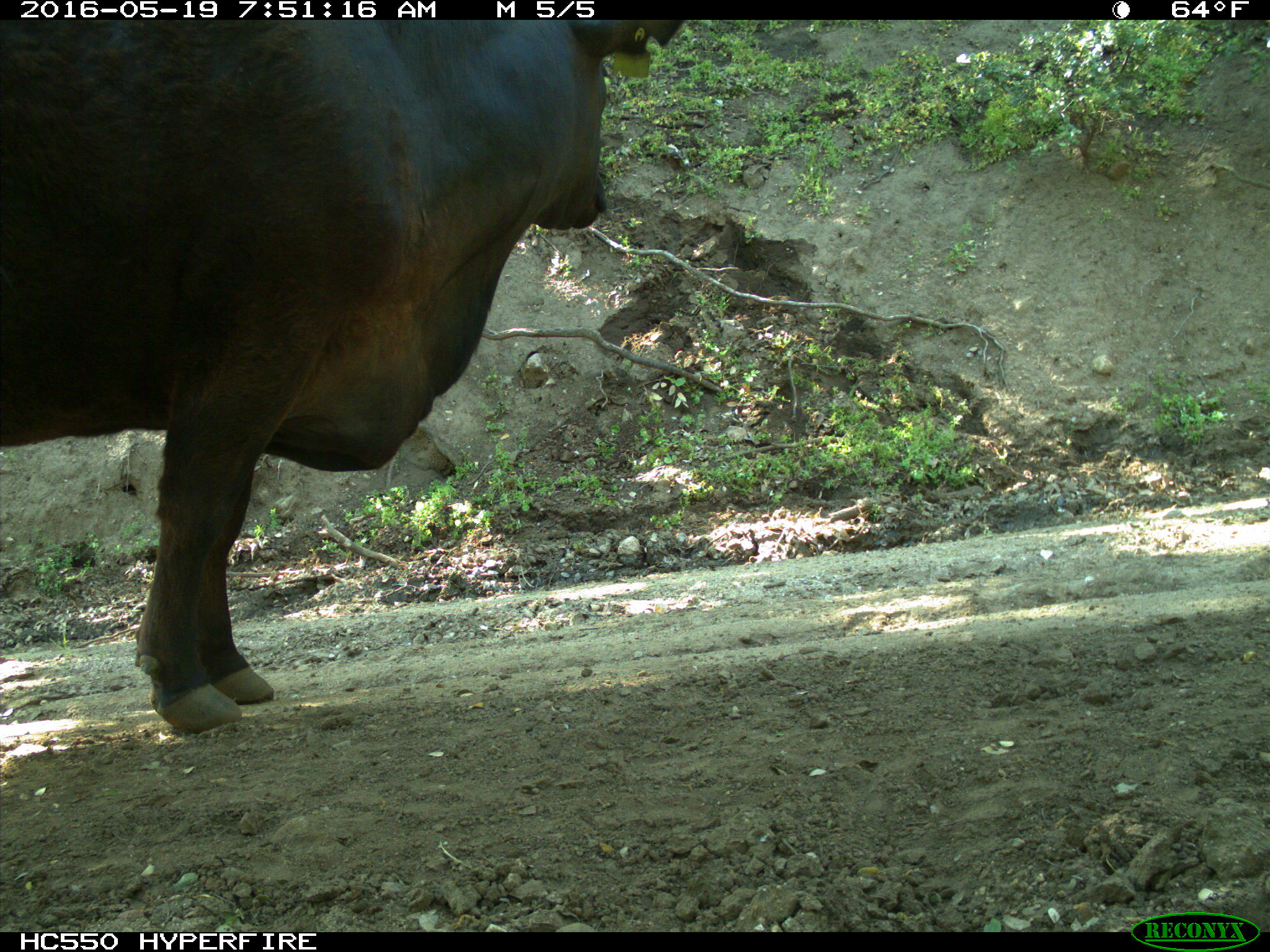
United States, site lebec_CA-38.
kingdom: Animalia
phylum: Chordata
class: Mammalia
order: Artiodactyla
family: Bovidae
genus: Bos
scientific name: Bos taurus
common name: domestic cow